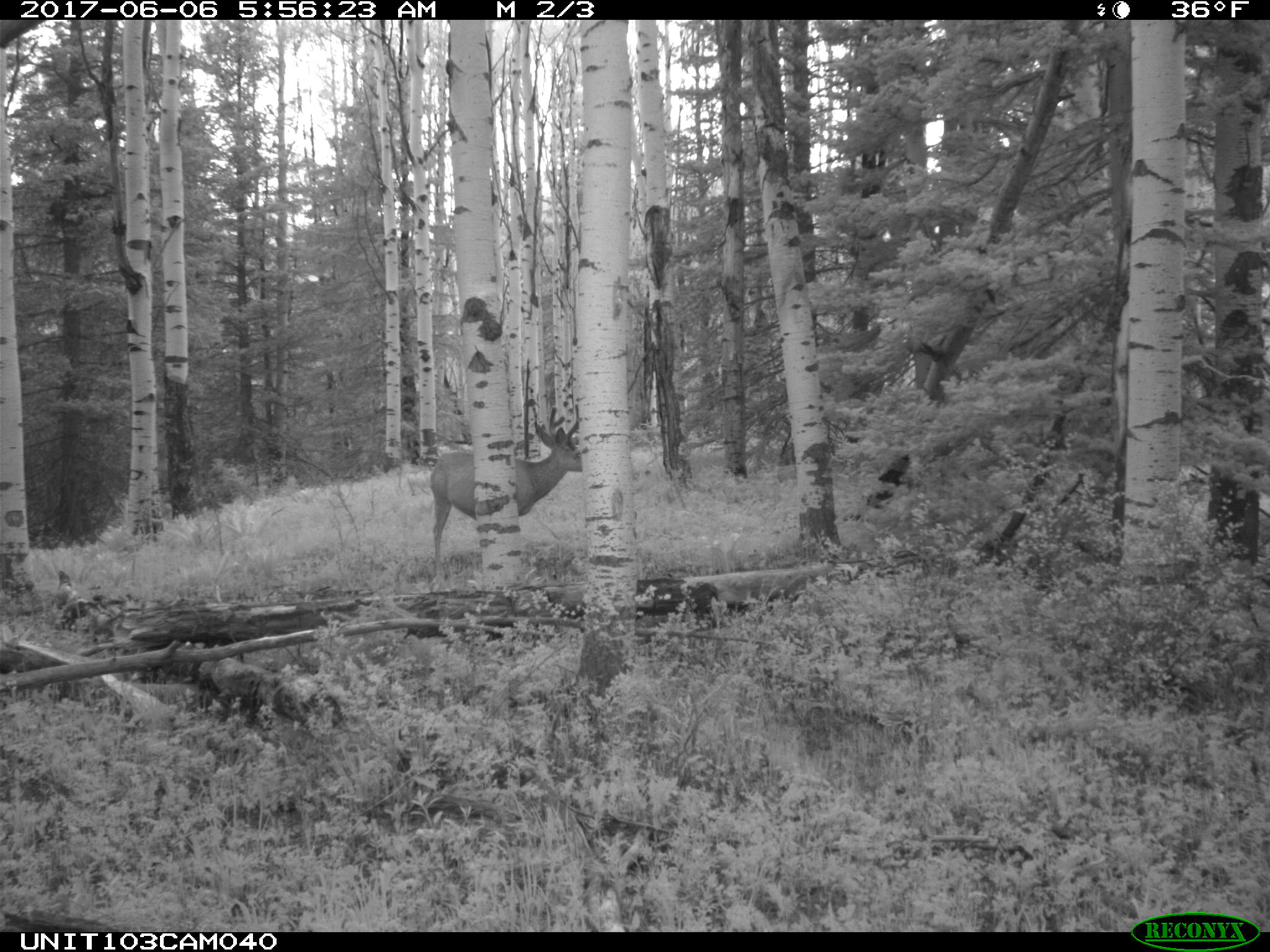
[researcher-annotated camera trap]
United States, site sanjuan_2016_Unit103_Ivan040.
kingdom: Animalia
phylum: Chordata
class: Mammalia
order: Artiodactyla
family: Cervidae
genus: Odocoileus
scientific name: Odocoileus hemionus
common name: mule deer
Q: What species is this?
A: Odocoileus hemionus (mule deer).